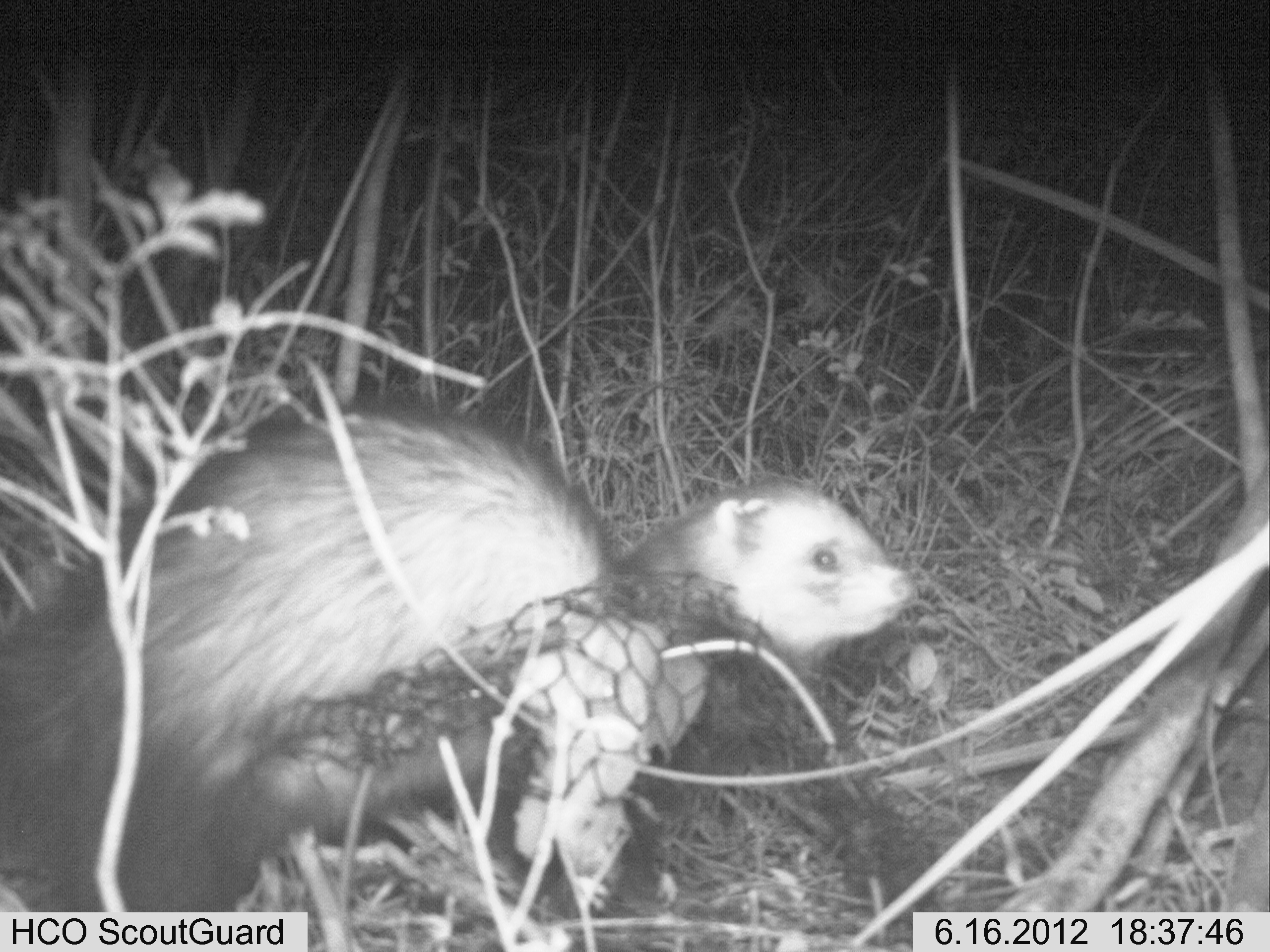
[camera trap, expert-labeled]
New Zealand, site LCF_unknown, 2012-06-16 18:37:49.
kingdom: Animalia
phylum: Chordata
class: Mammalia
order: Carnivora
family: Mustelidae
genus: Mustela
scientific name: Mustela furo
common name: ferret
Ferret (Mustela furo).